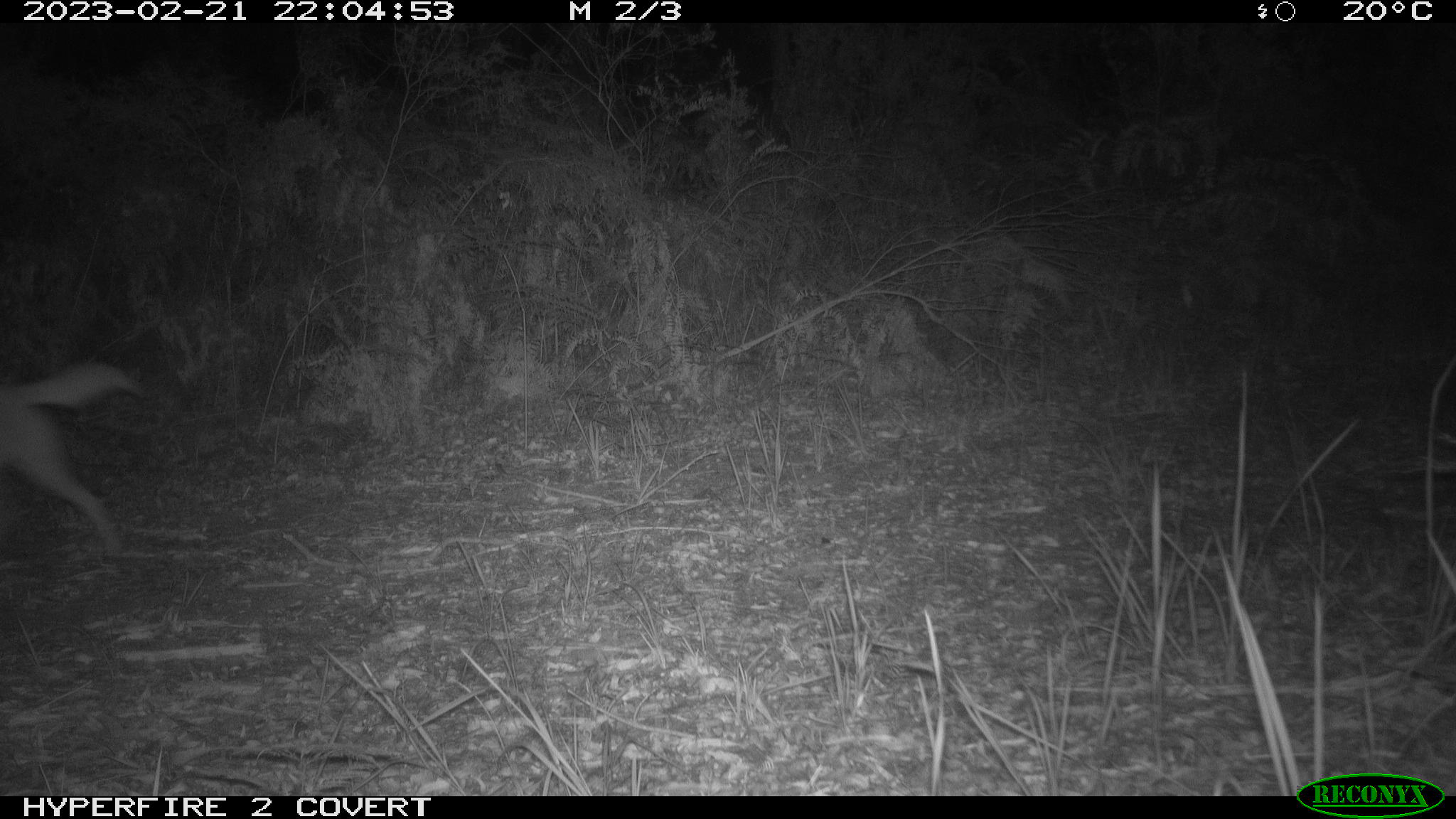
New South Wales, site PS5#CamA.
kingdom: Animalia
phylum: Chordata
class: Mammalia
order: Carnivora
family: Canidae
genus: Canis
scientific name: Canis familiaris dingo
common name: dingo